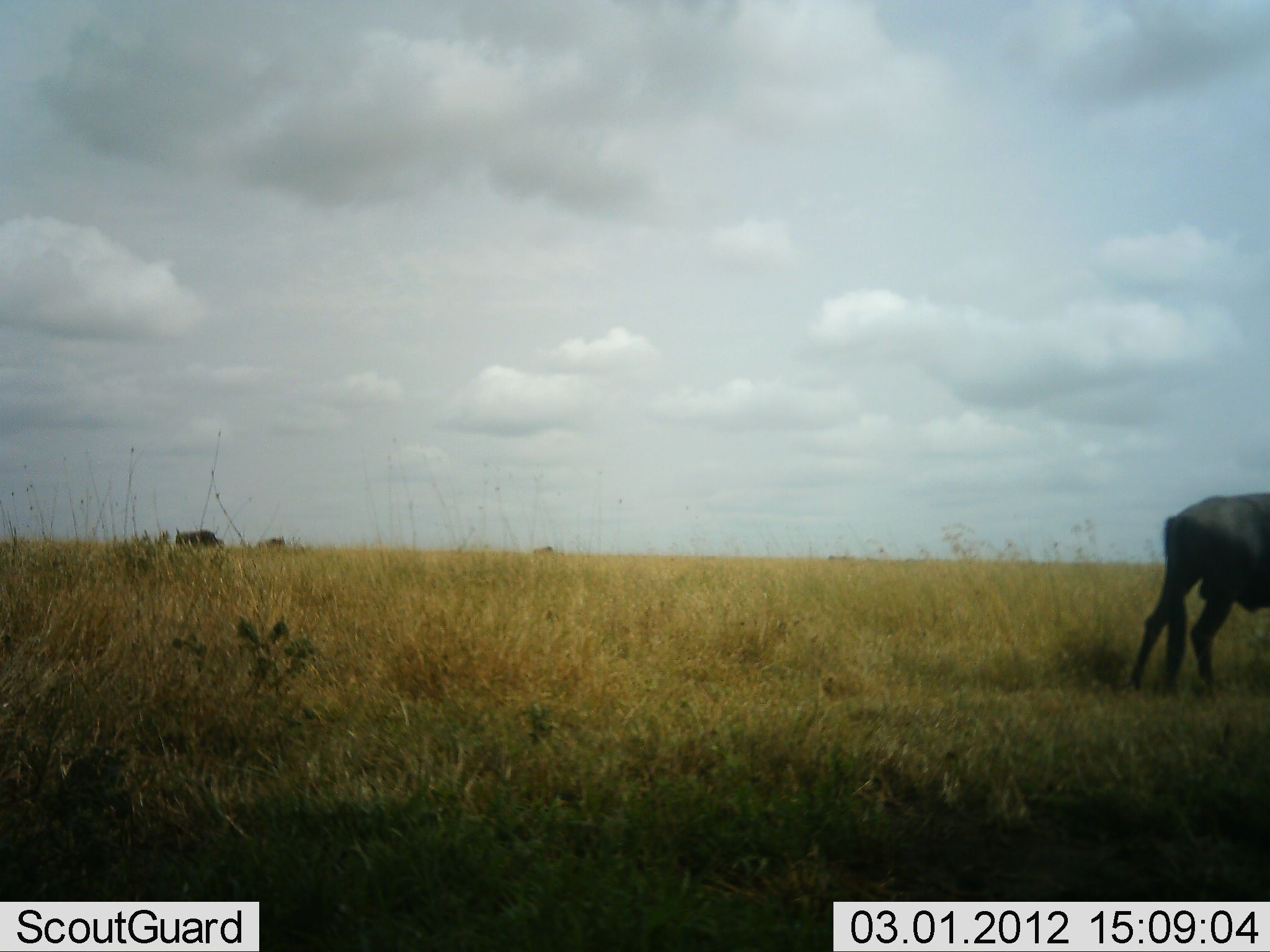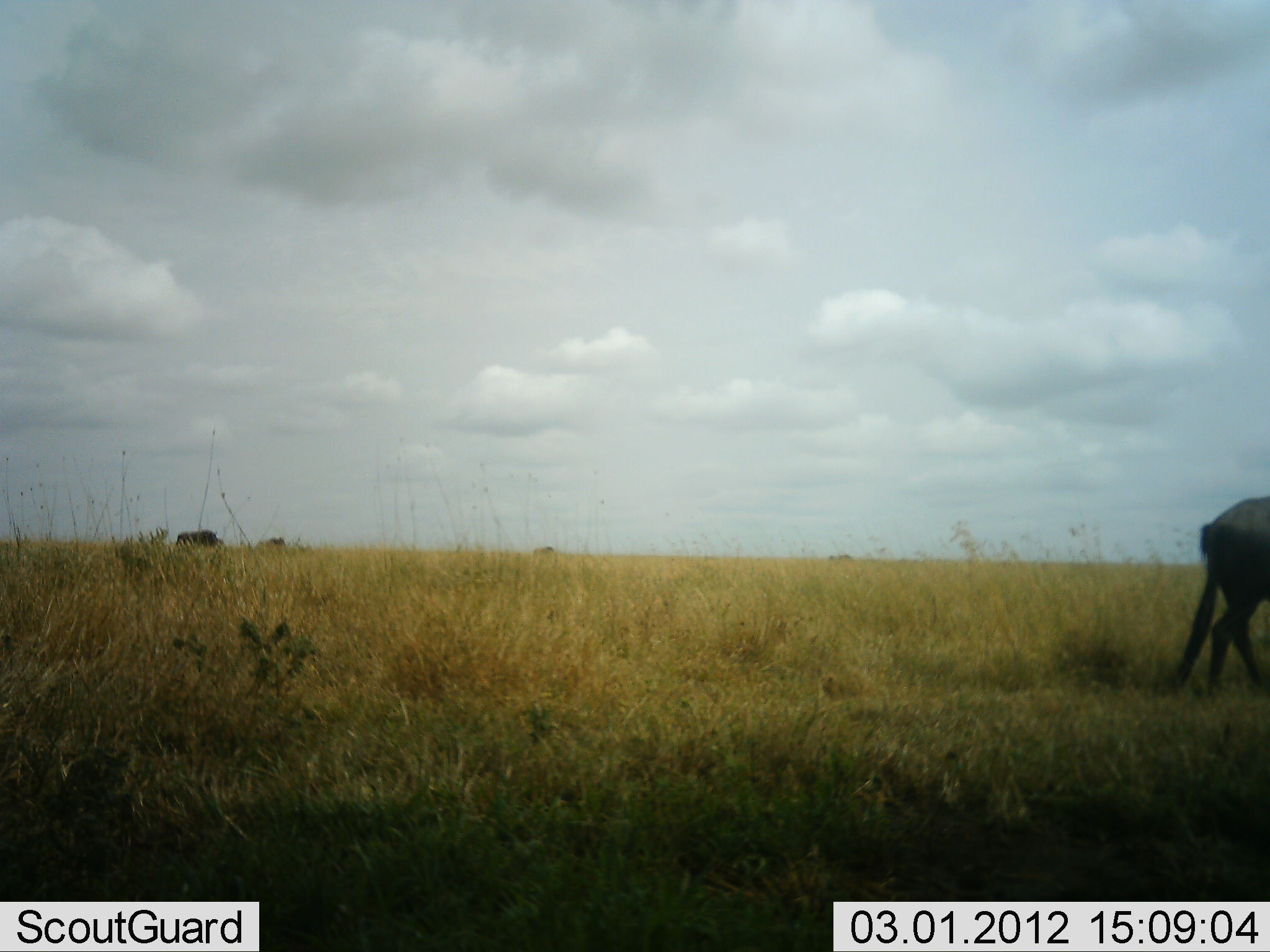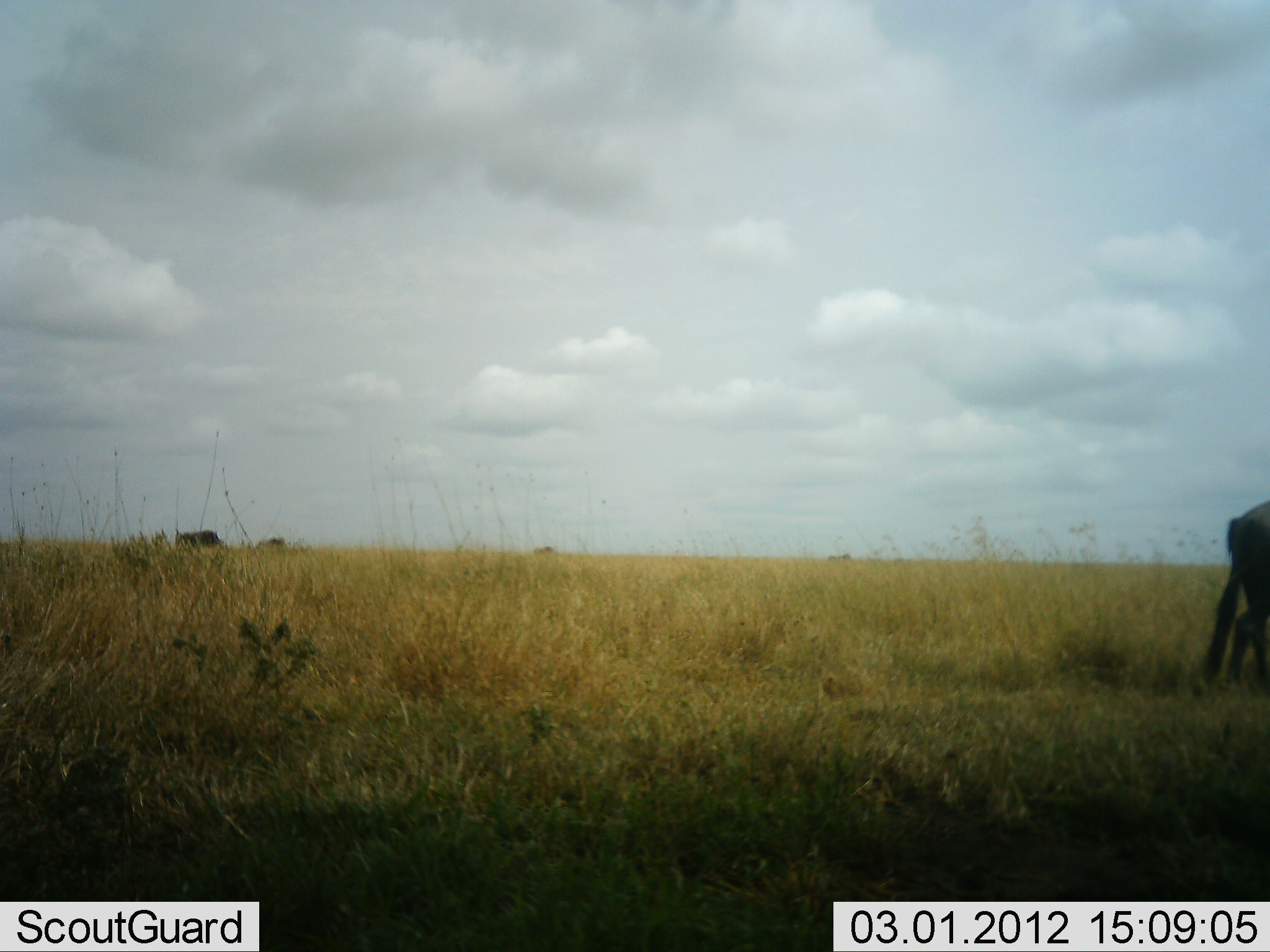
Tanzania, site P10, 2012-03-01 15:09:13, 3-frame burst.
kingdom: Animalia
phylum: Chordata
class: Mammalia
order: Artiodactyla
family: Bovidae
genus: Connochaetes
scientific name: Connochaetes taurinus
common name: blue wildebeest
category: wildebeest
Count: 1.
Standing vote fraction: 12%.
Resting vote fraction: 0%.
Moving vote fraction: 88%.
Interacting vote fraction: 0%.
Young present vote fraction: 0%.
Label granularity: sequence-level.